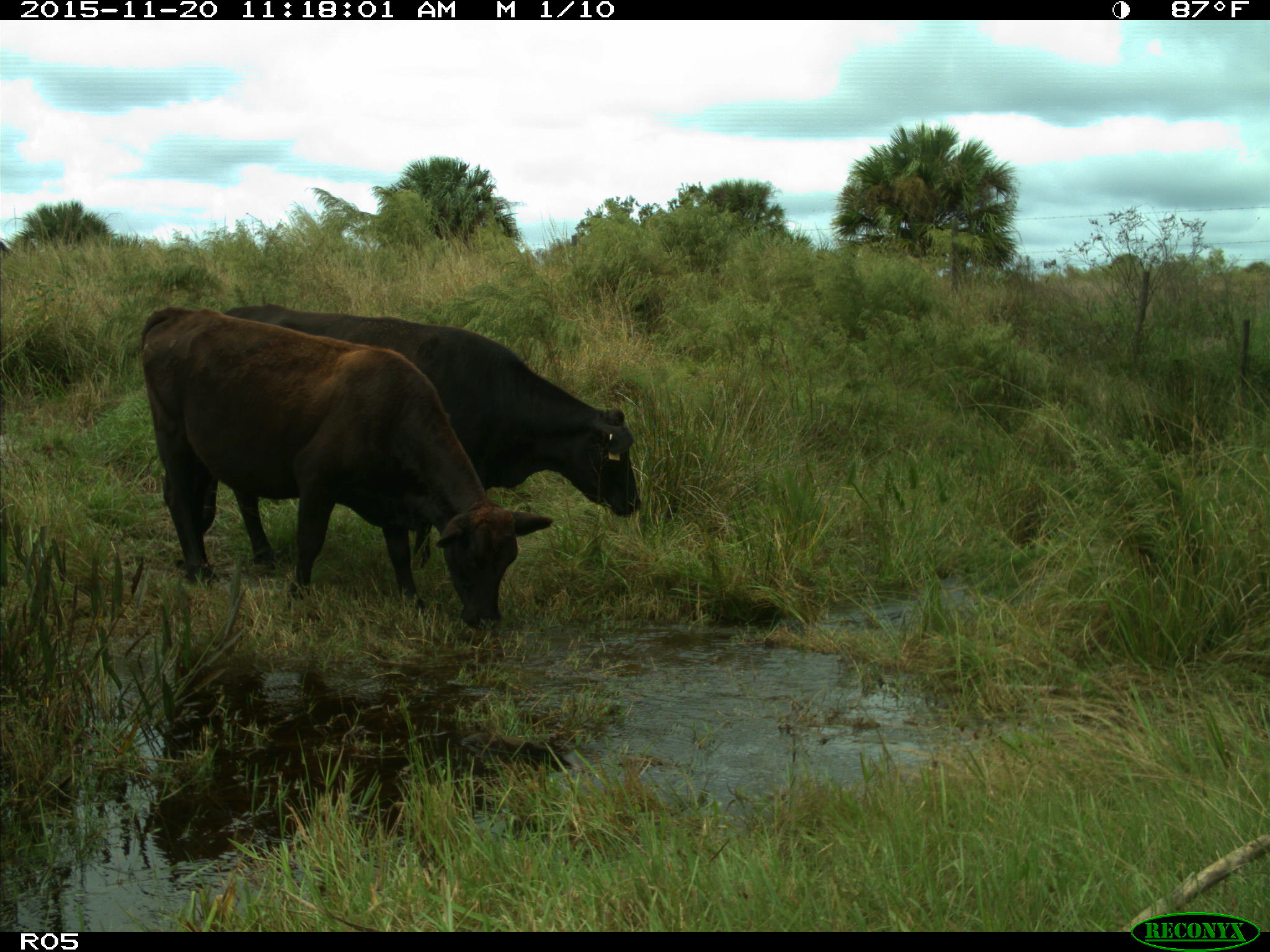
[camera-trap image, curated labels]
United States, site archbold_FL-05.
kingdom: Animalia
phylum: Chordata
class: Mammalia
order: Artiodactyla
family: Bovidae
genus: Bos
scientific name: Bos taurus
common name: domestic cow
Bos taurus (domestic cow).